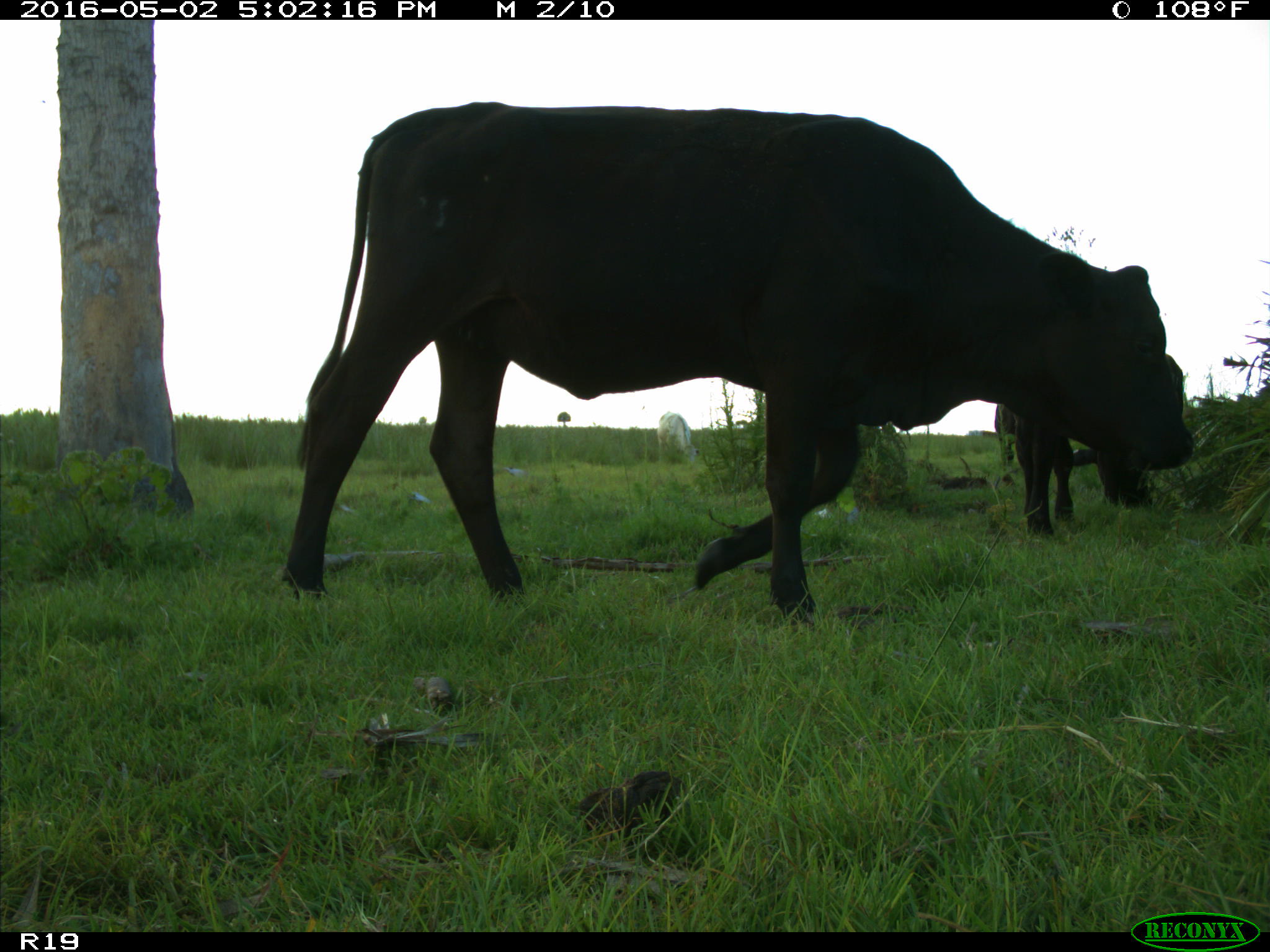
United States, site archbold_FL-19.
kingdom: Animalia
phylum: Chordata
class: Mammalia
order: Artiodactyla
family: Bovidae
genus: Bos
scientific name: Bos taurus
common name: domestic cow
Bos taurus (domestic cow).